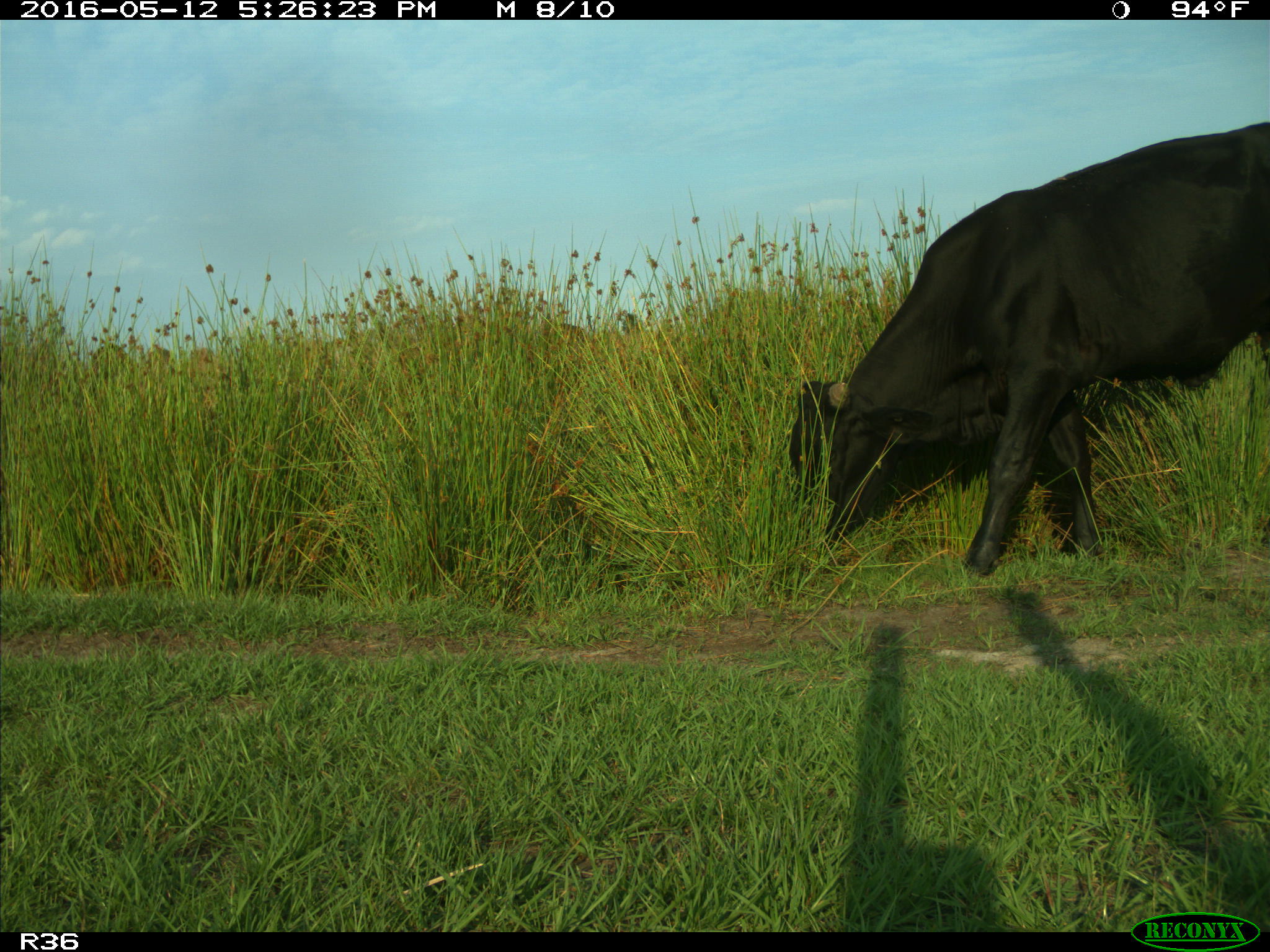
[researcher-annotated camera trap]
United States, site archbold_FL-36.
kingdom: Animalia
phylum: Chordata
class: Mammalia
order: Artiodactyla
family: Bovidae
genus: Bos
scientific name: Bos taurus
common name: domestic cow